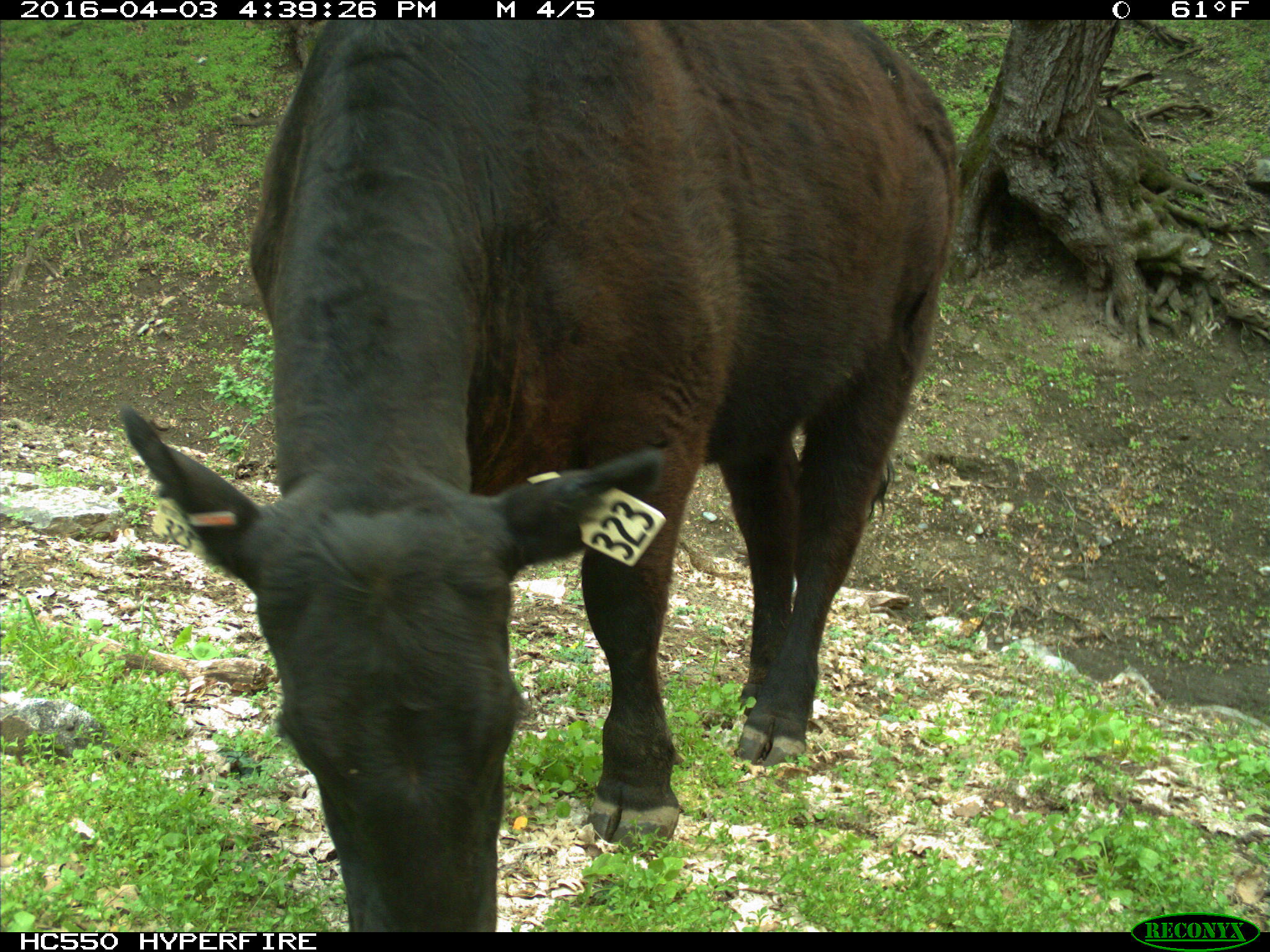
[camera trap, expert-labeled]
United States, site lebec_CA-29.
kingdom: Animalia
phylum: Chordata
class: Mammalia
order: Artiodactyla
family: Bovidae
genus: Bos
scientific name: Bos taurus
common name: domestic cow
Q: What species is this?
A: Bos taurus (domestic cow).